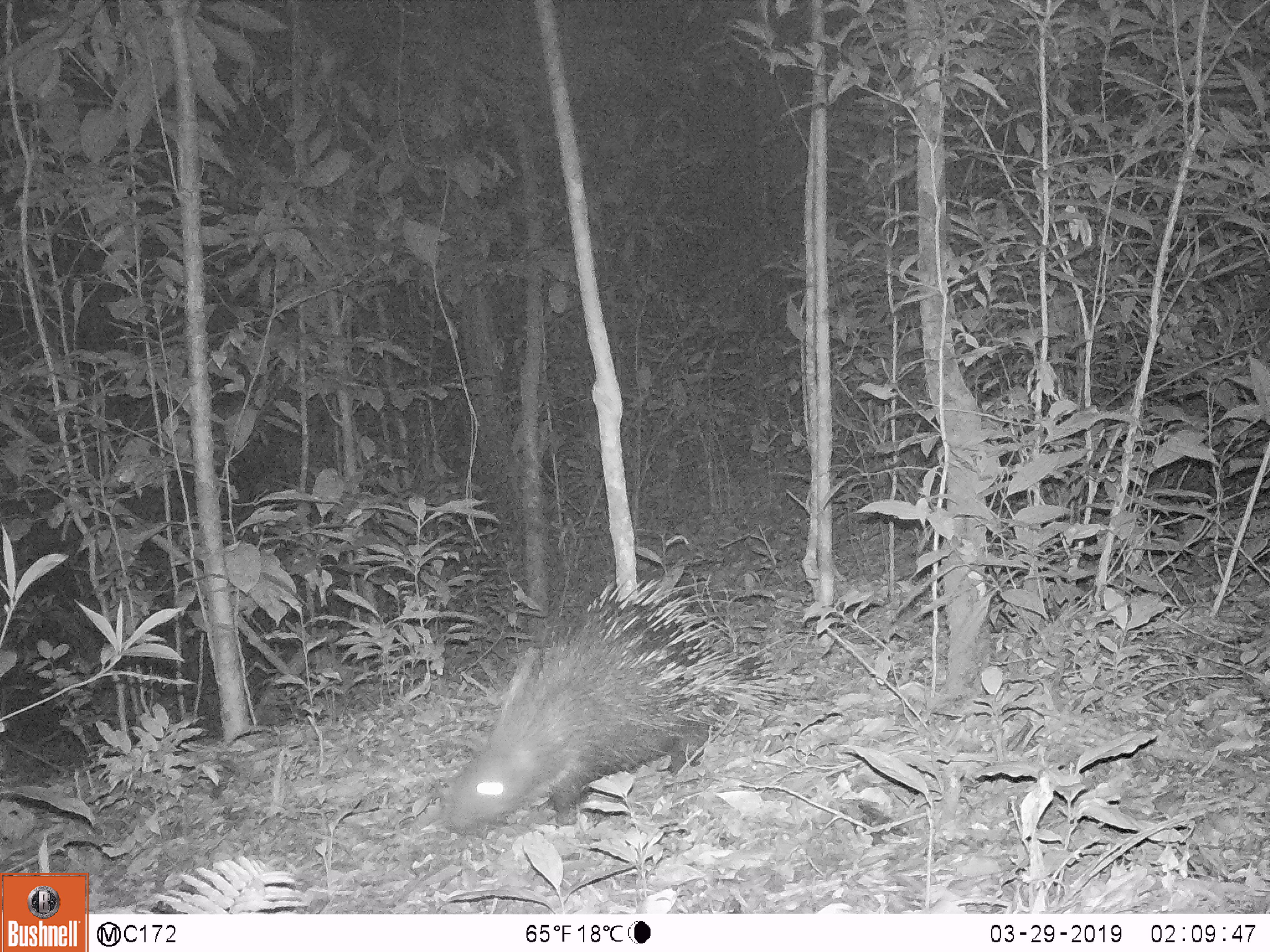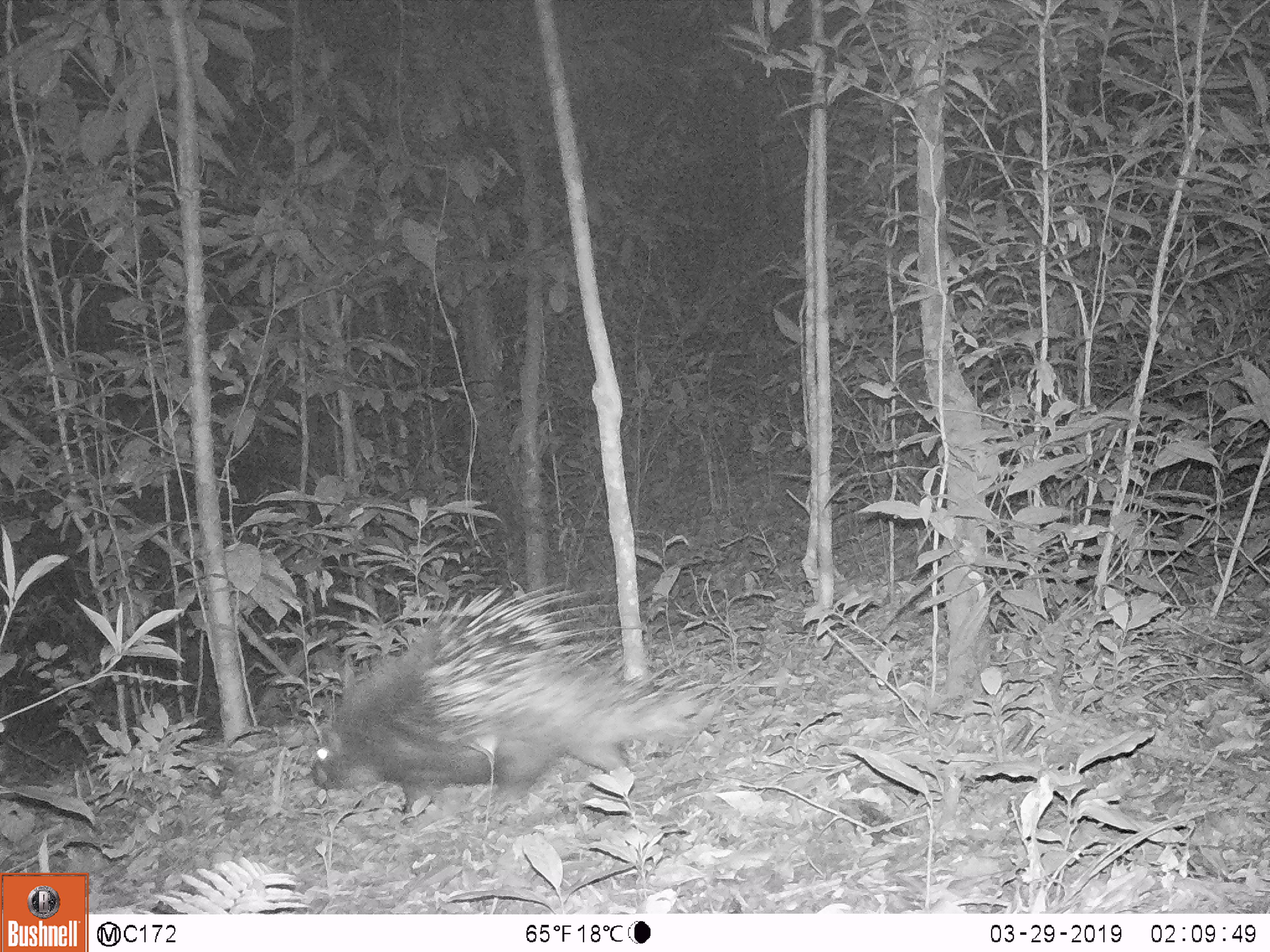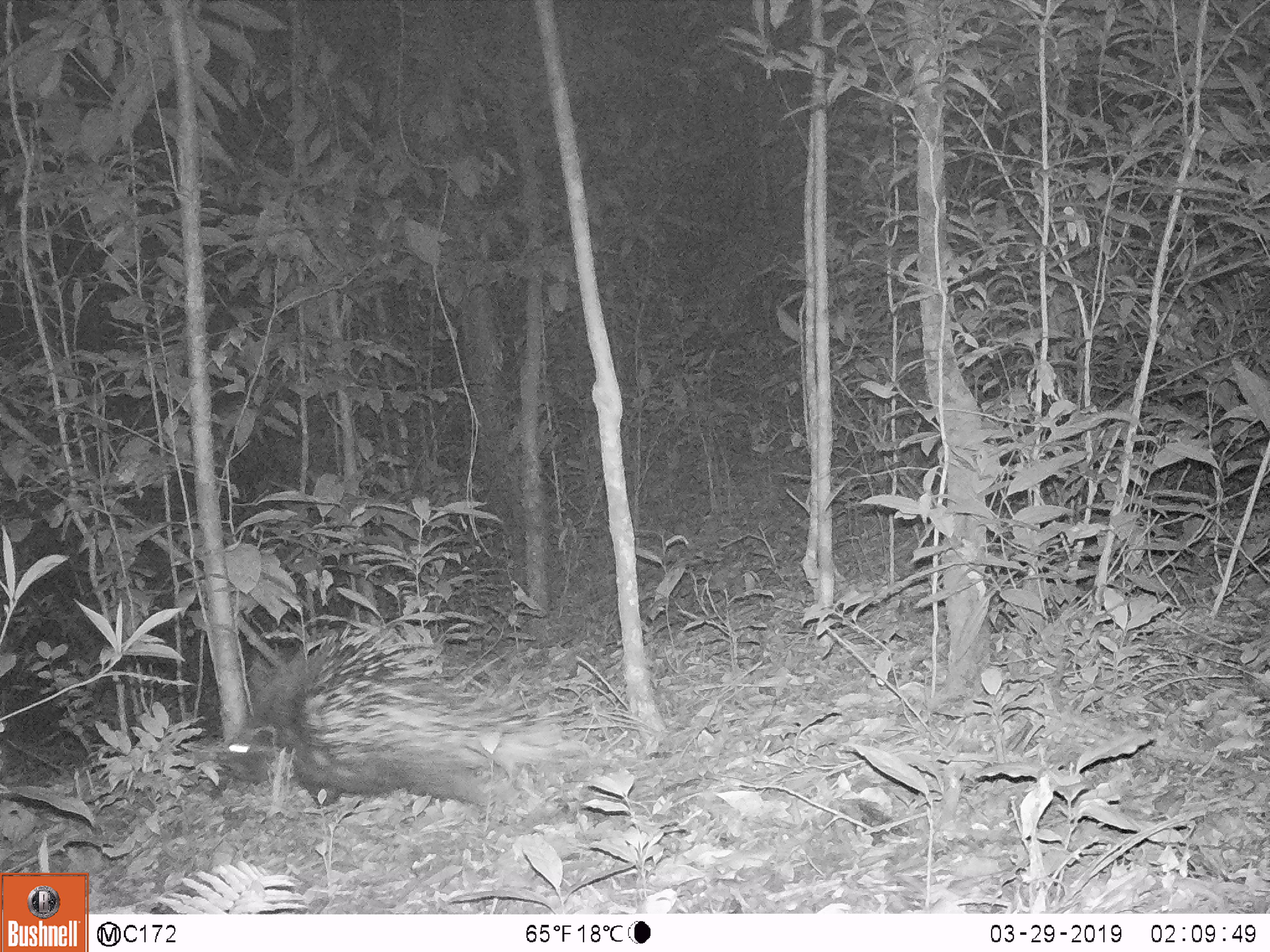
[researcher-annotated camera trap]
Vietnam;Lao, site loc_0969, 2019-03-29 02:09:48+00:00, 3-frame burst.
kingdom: Animalia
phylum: Chordata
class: Mammalia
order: Rodentia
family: Hystricidae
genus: Hystrix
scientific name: Hystrix brachyura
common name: malayan porcupine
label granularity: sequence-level